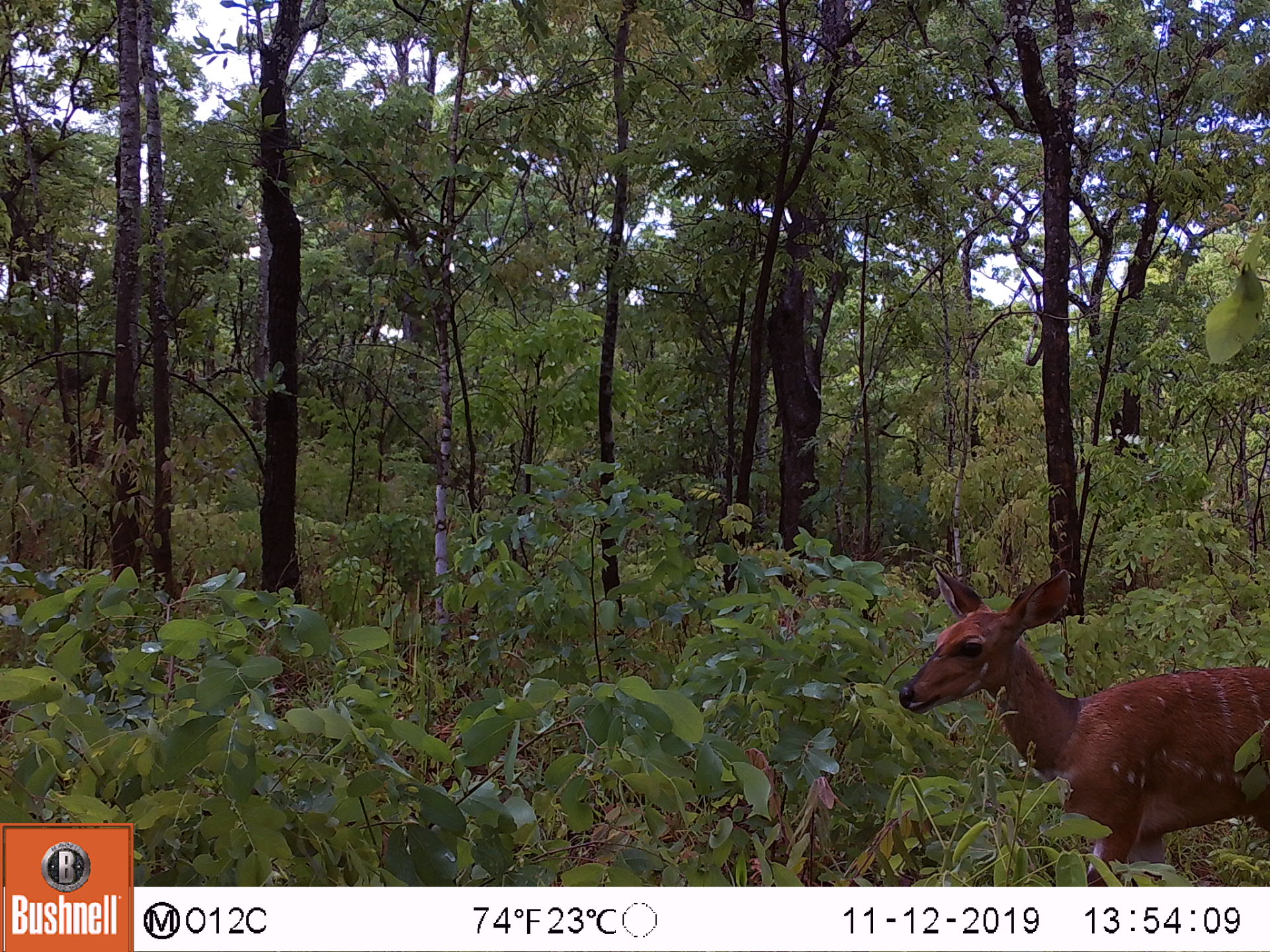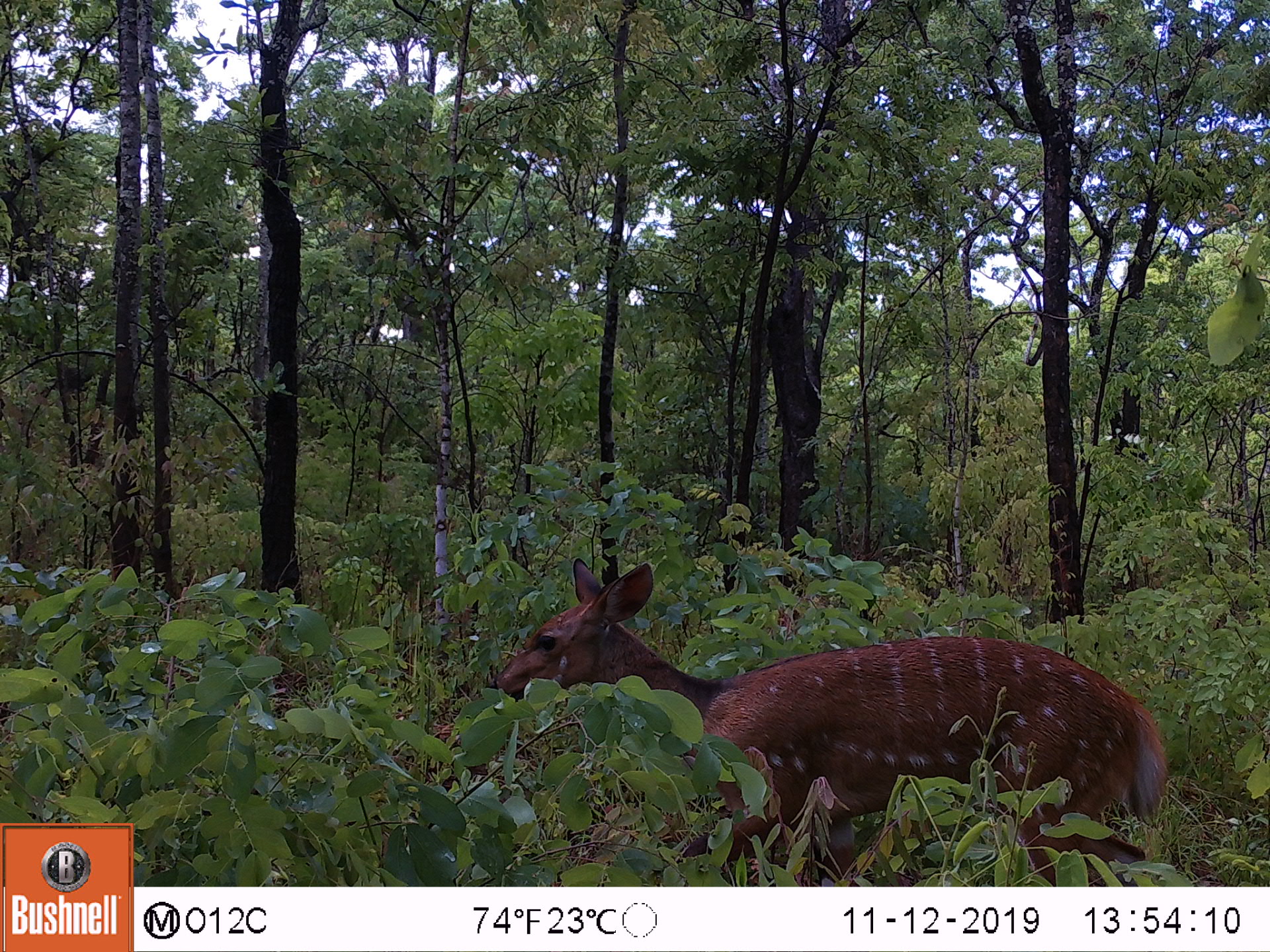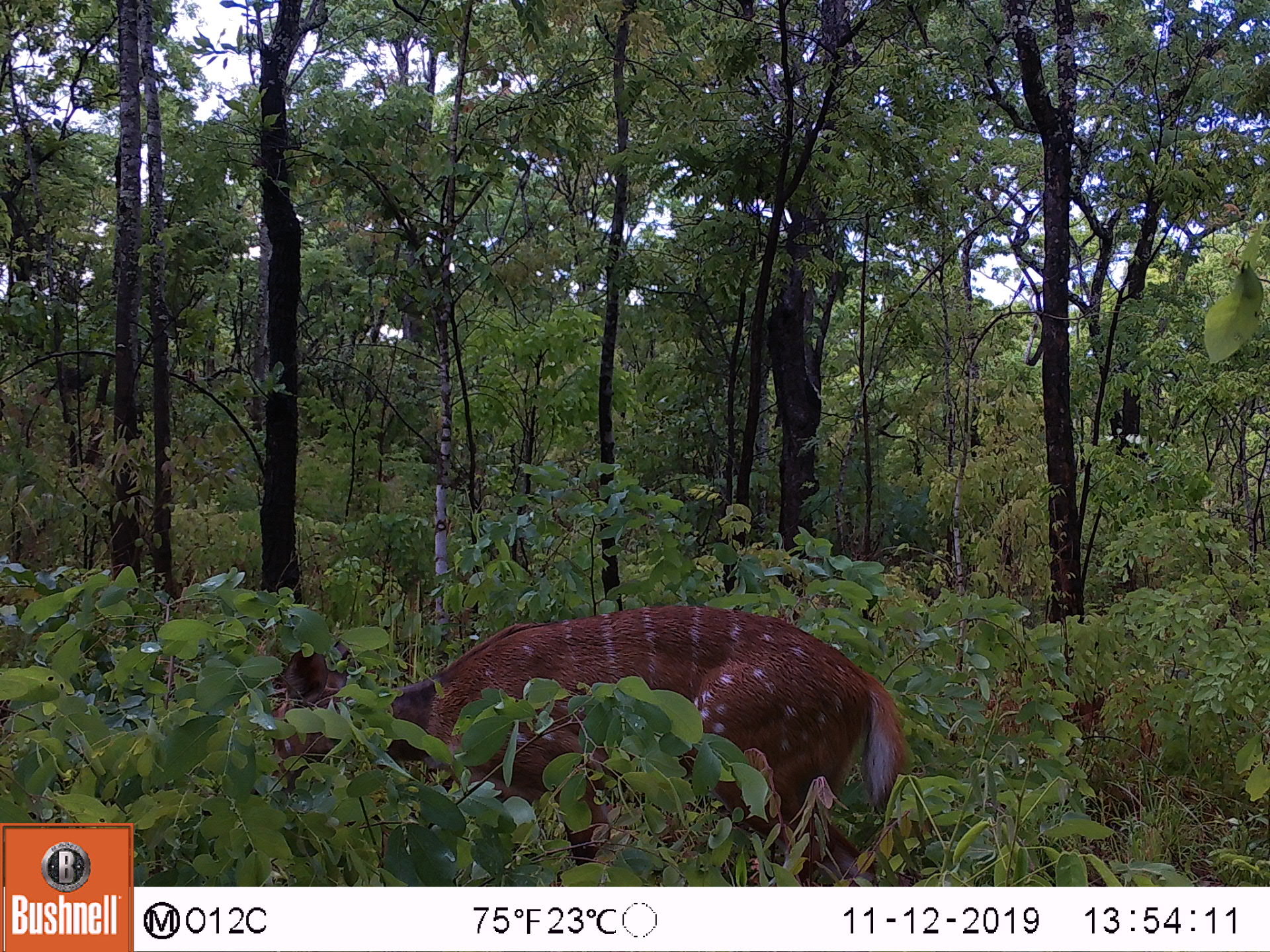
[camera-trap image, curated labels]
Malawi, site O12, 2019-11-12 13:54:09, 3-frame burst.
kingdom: Animalia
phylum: Chordata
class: Mammalia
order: Artiodactyla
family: Bovidae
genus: Tragelaphus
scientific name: Tragelaphus sylvaticus sylvaticus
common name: cape bushbuck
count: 1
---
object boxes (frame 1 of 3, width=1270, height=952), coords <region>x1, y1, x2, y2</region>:
cape bushbuck: <region>886, 556, 1264, 873</region>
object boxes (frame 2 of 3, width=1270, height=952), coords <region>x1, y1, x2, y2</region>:
cape bushbuck: <region>491, 547, 1171, 886</region>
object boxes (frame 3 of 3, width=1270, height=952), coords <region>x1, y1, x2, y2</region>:
cape bushbuck: <region>249, 601, 912, 828</region>